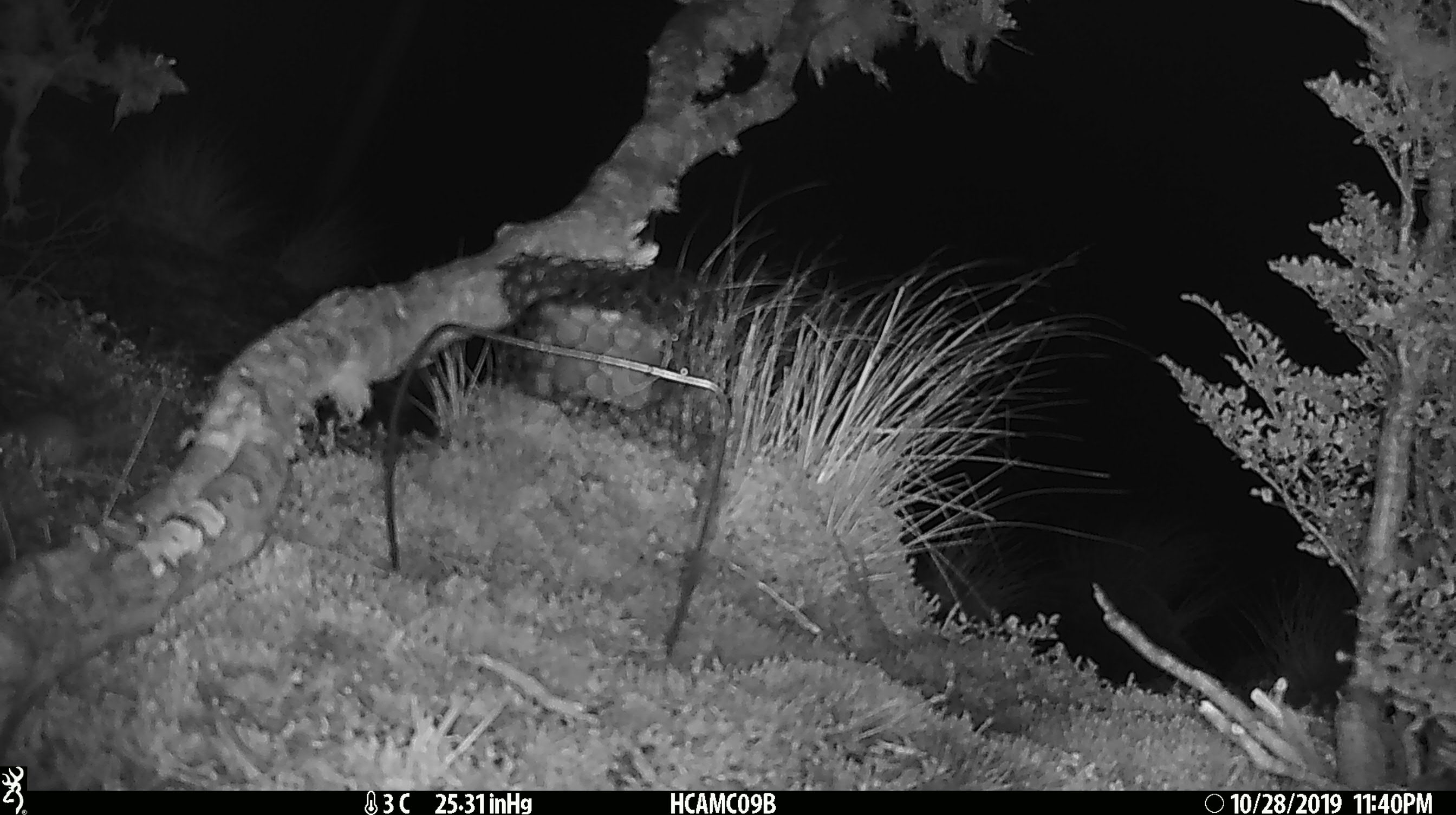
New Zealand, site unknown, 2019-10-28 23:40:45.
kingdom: Animalia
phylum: Chordata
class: Mammalia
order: Rodentia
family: Muridae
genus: Mus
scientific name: Mus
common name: mouse